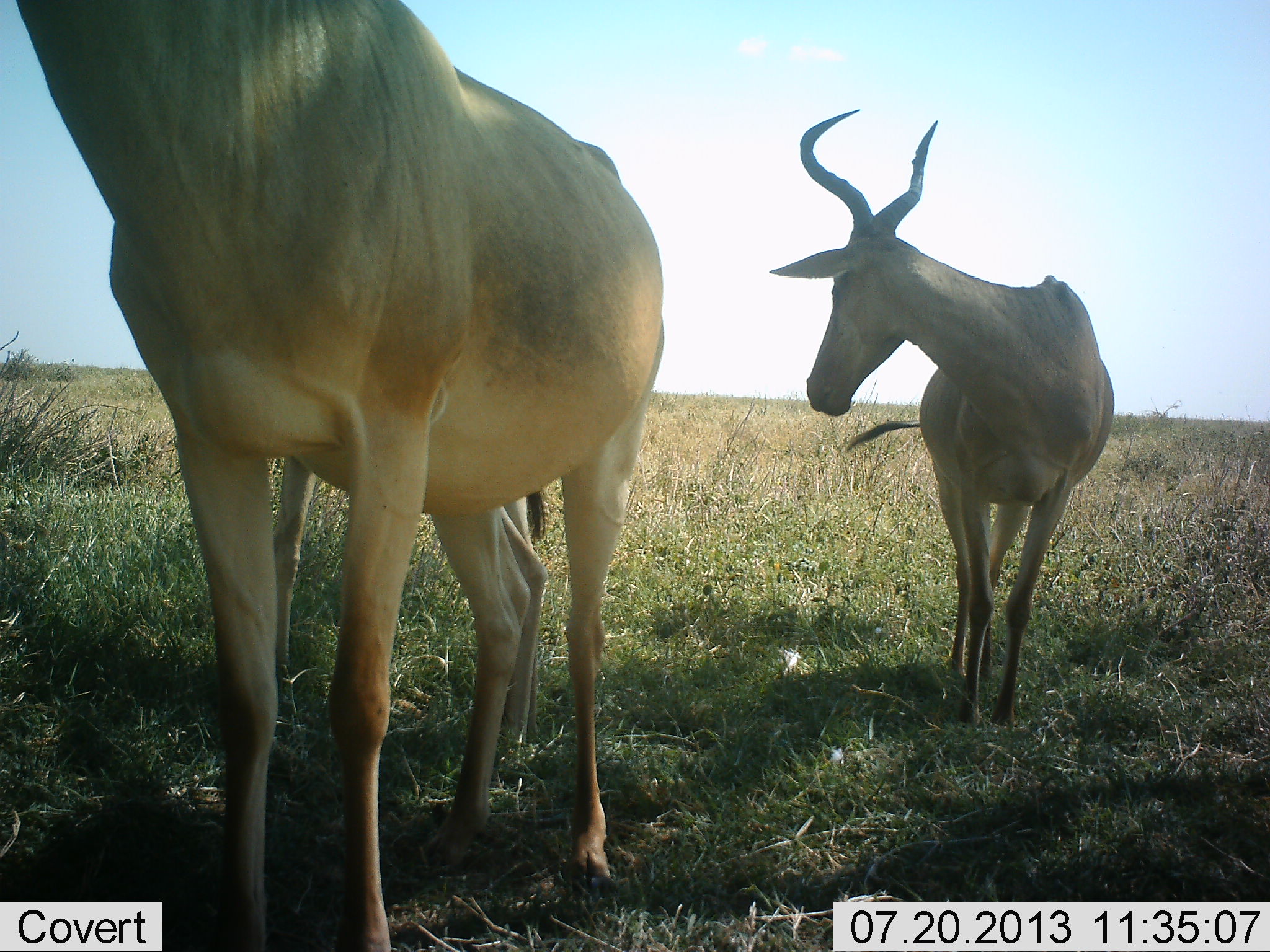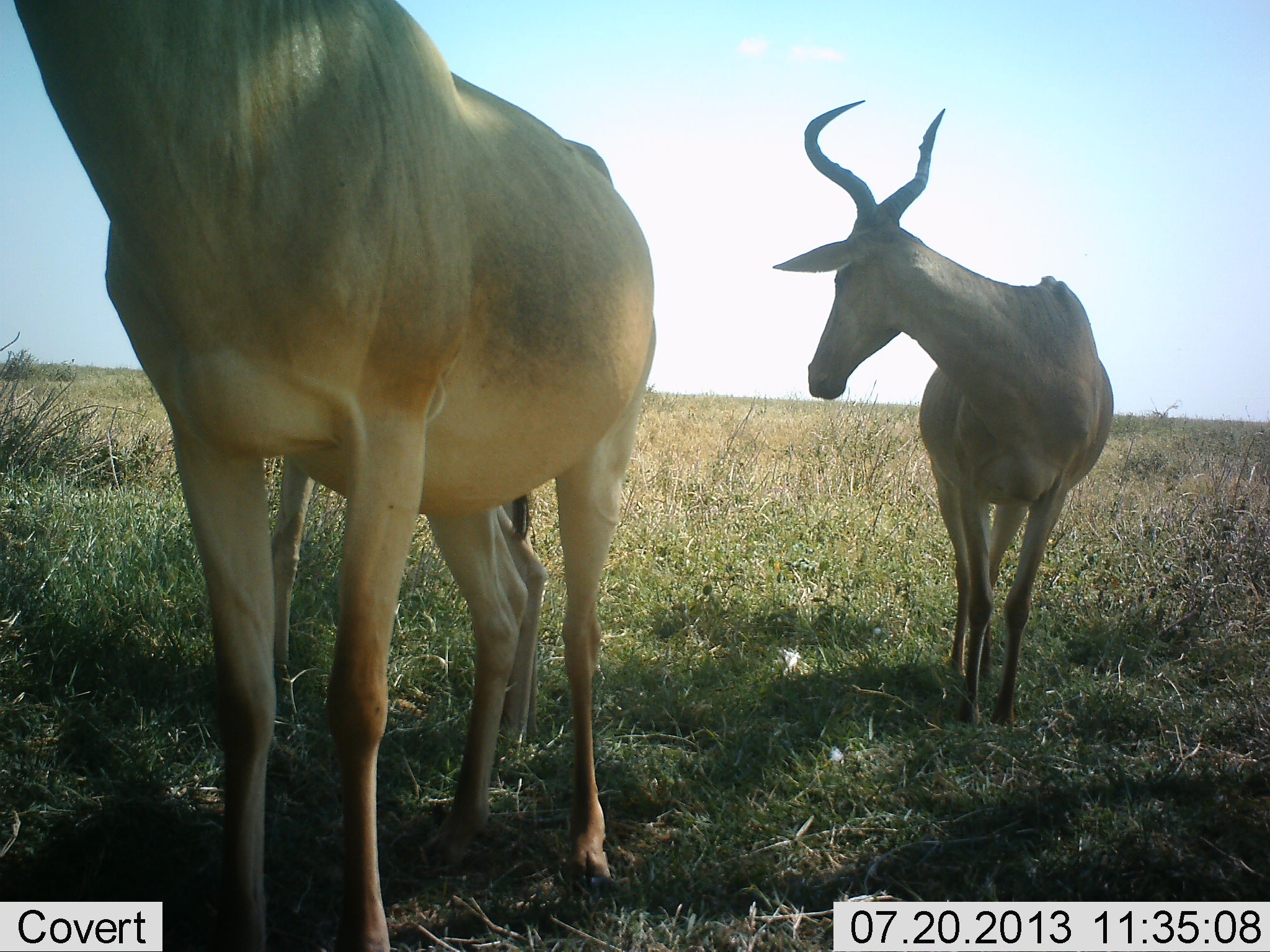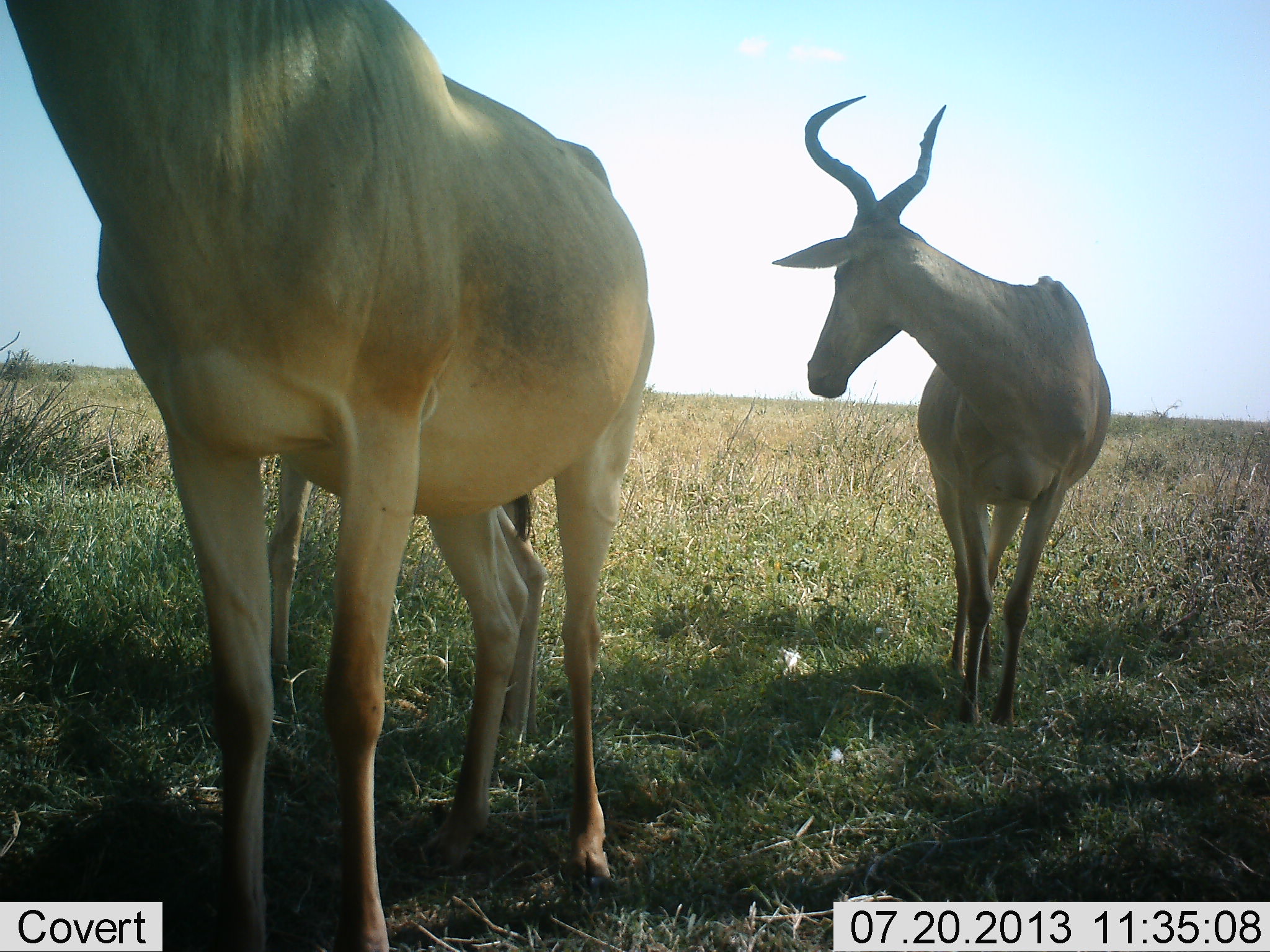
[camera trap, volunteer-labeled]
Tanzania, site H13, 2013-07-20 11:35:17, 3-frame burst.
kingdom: Animalia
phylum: Chordata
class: Mammalia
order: Artiodactyla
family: Bovidae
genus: Alcelaphus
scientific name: Alcelaphus buselaphus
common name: hartebeest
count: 2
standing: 100%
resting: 0%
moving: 0%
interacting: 0%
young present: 17%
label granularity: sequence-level